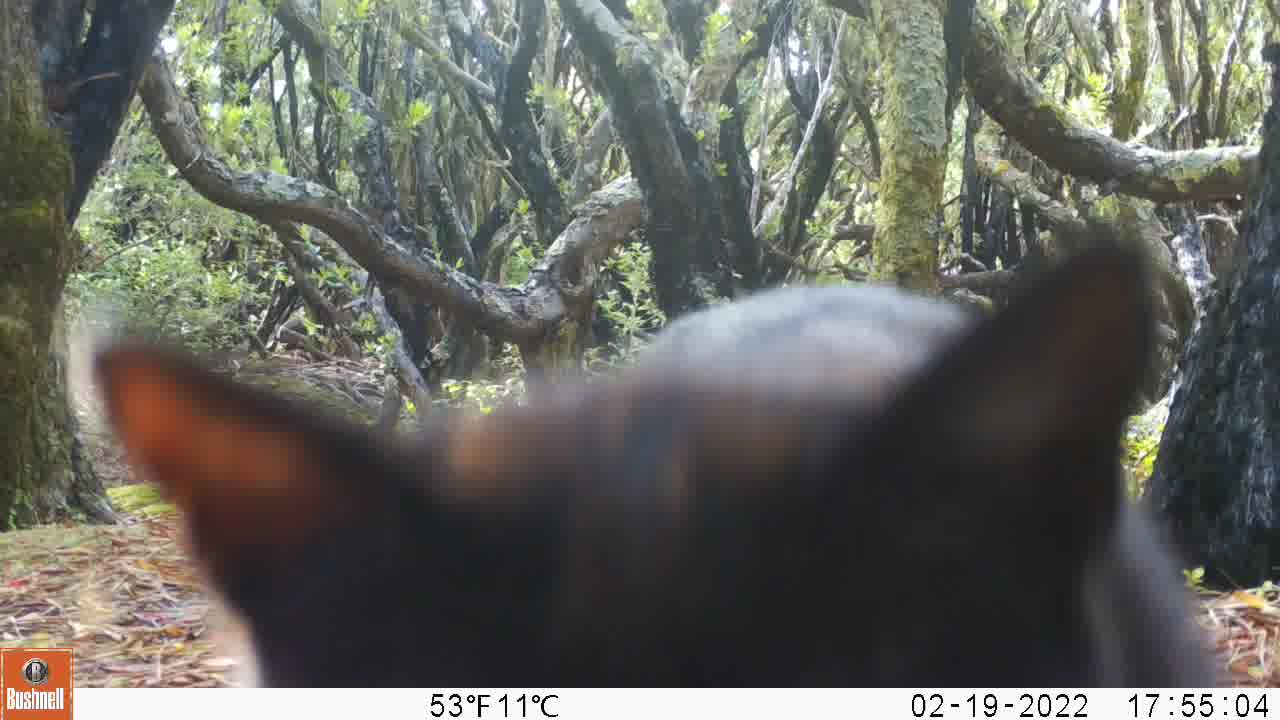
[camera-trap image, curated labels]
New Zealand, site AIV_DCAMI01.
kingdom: Animalia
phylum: Chordata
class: Mammalia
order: Carnivora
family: Felidae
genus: Felis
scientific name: Felis catus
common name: domestic cat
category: cat